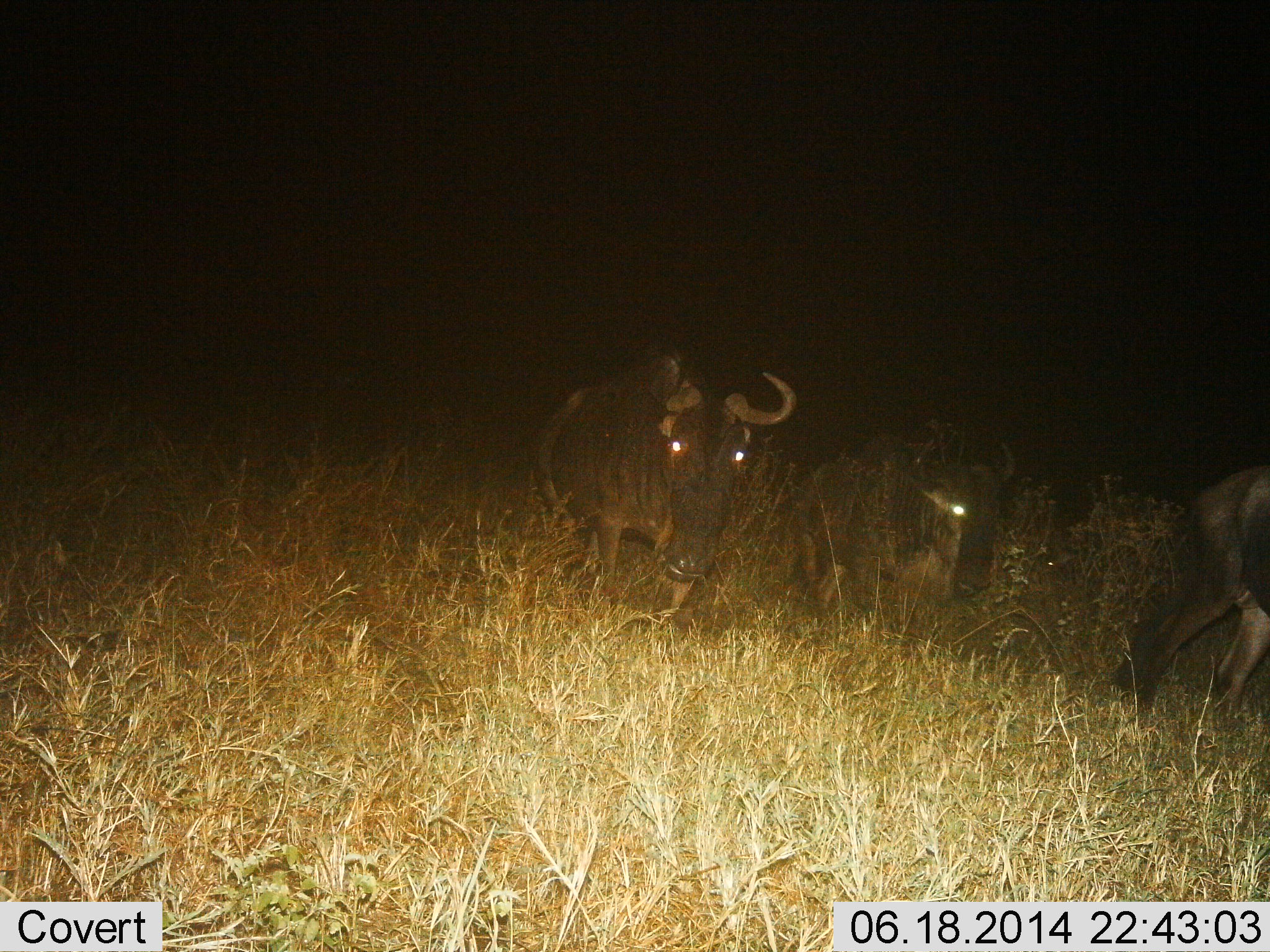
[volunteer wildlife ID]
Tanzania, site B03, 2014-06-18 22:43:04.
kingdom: Animalia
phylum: Chordata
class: Mammalia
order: Artiodactyla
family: Bovidae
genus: Connochaetes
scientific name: Connochaetes taurinus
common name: blue wildebeest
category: wildebeest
Wildebeest (blue wildebeest) (Connochaetes taurinus), count 3. Behavior (volunteer vote fractions): standing 20%, resting 10%, moving 90%, interacting 0%. Young present (vote fraction): 0%. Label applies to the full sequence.